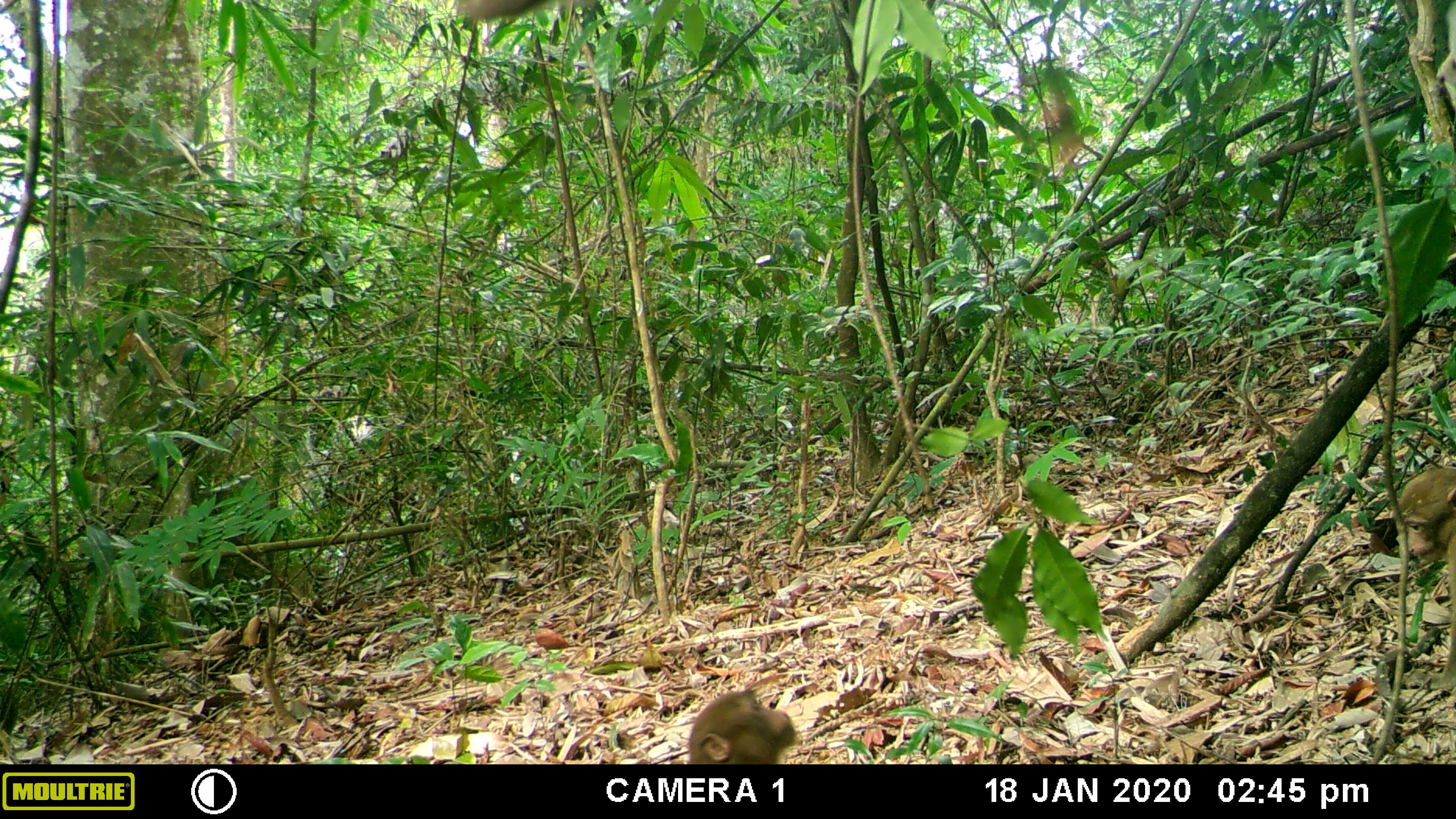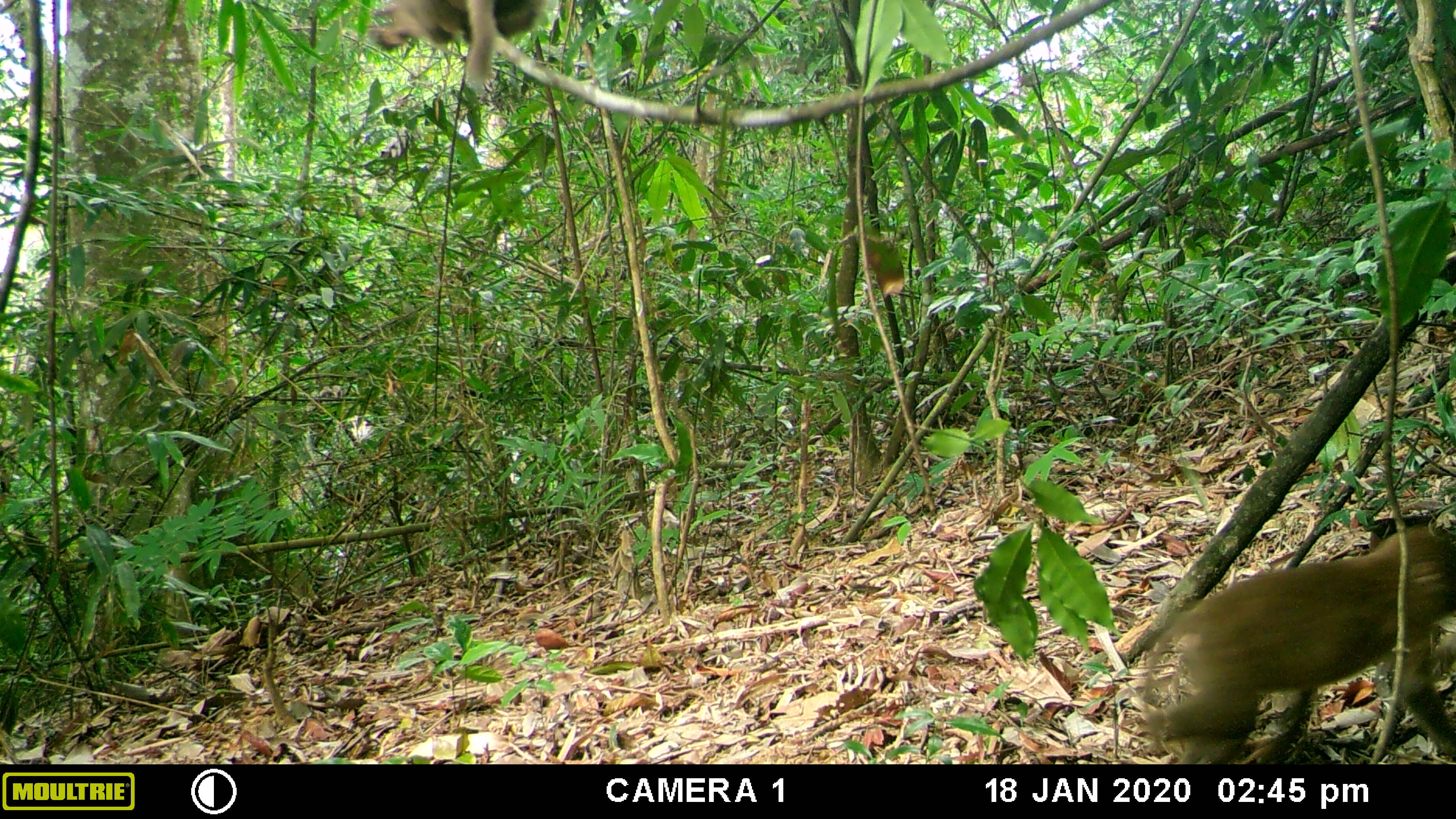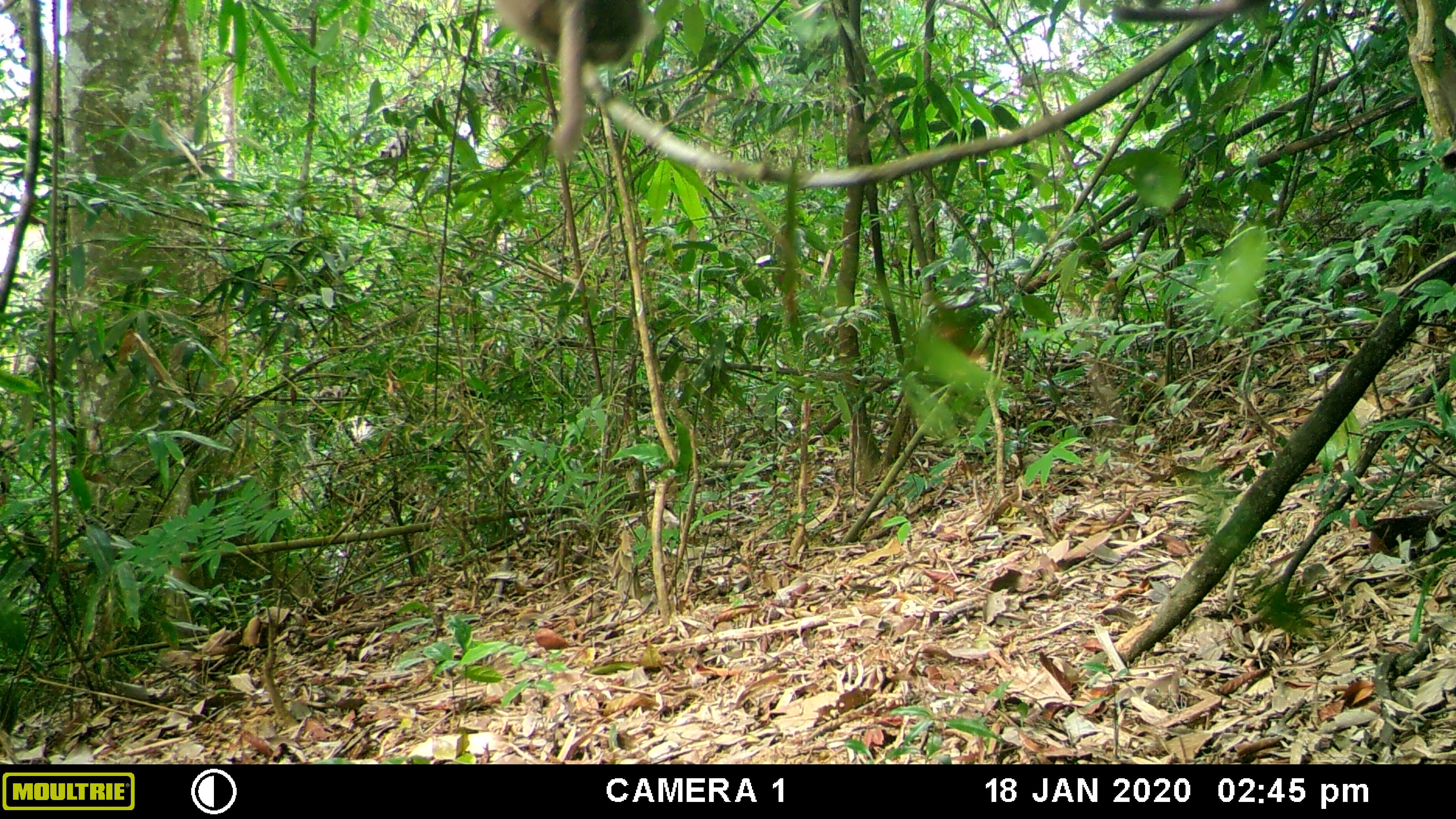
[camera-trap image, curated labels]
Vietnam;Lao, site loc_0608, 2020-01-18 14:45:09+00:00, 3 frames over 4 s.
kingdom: Animalia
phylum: Chordata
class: Mammalia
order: Primates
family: Cercopithecidae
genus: Macaca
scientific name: Macaca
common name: macaques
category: assam or rhesus macaque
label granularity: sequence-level